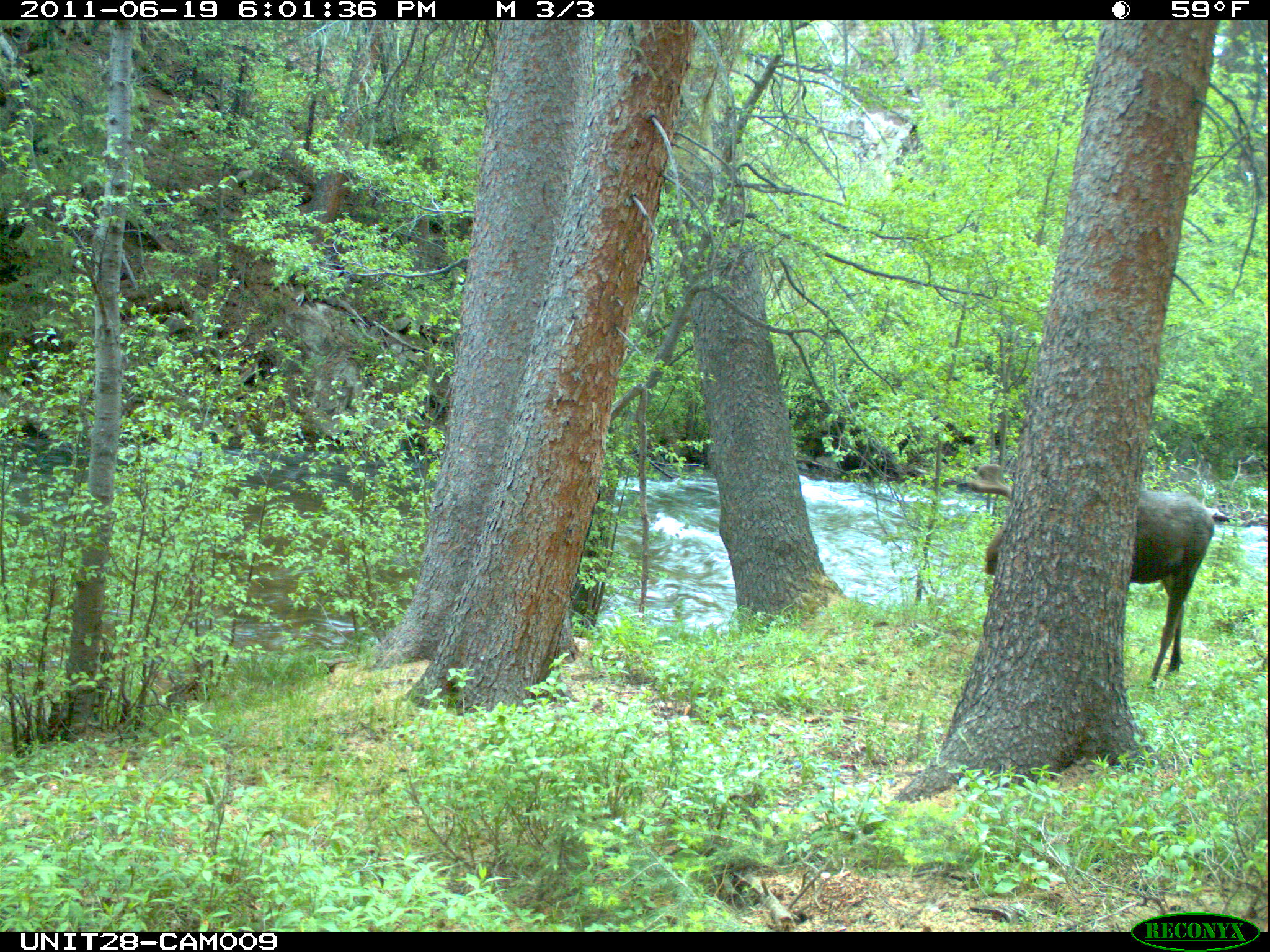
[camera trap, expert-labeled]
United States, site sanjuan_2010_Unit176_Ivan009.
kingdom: Animalia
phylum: Chordata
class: Mammalia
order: Artiodactyla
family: Cervidae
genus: Alces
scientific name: Alces alces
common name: moose